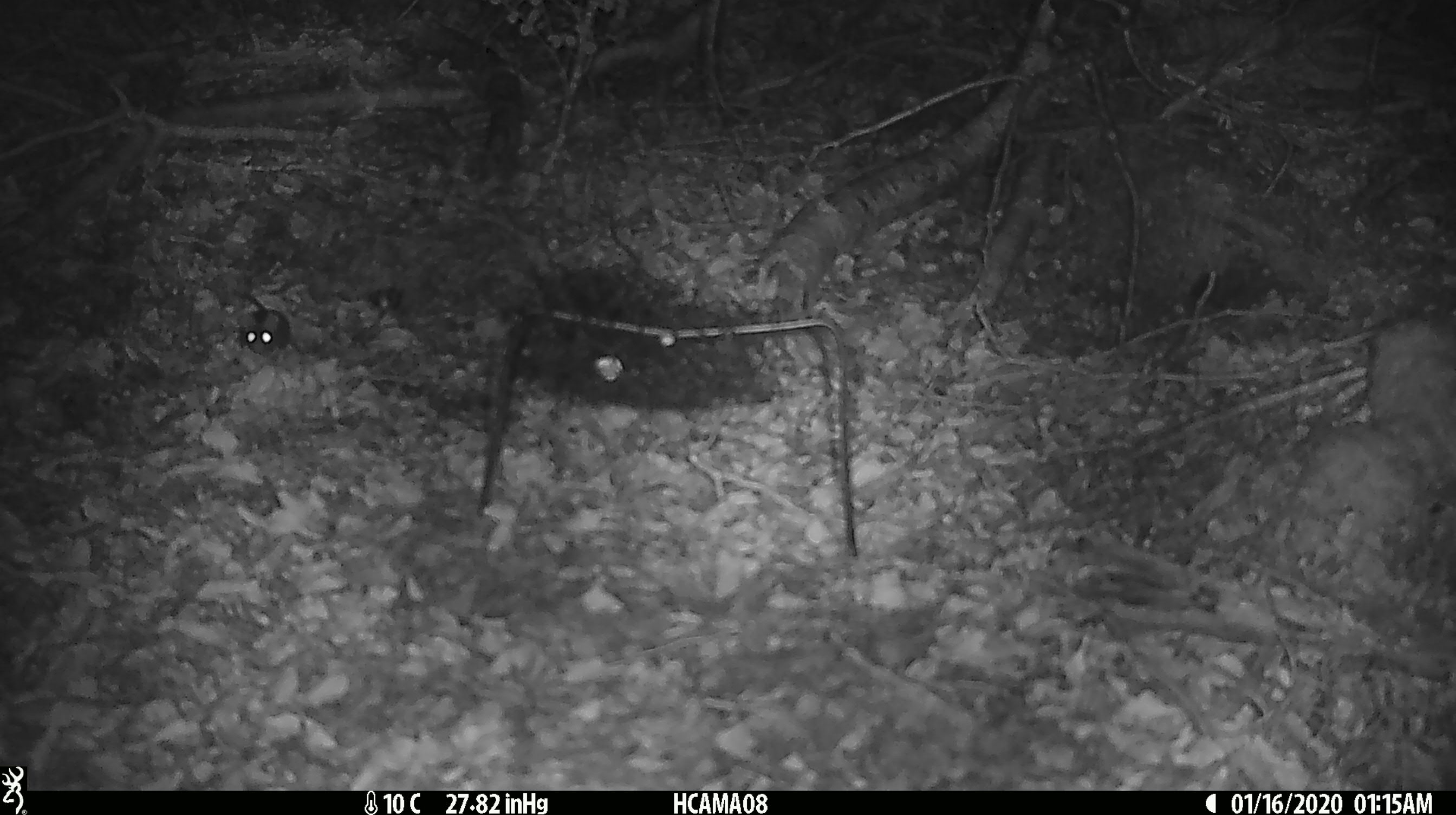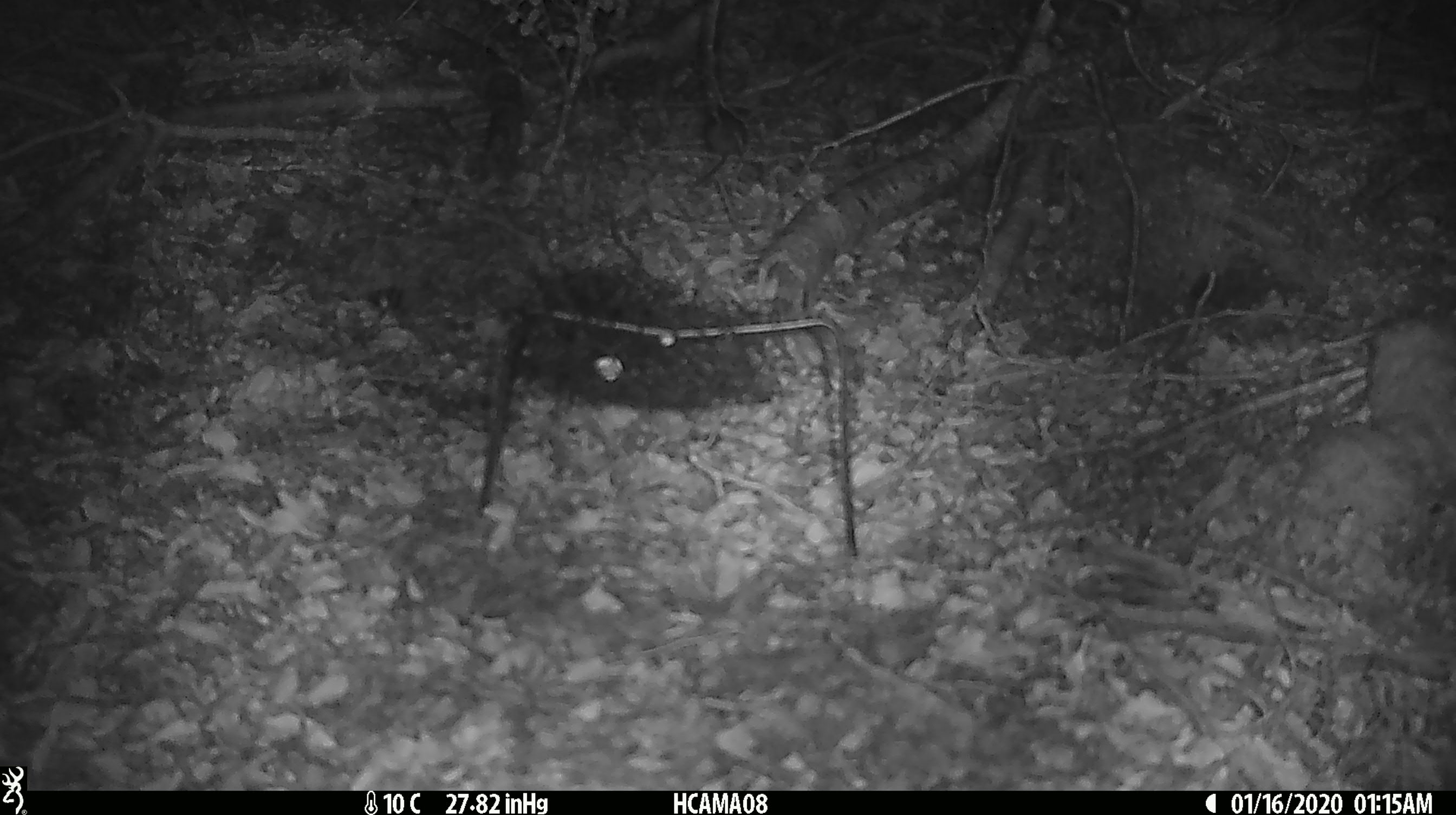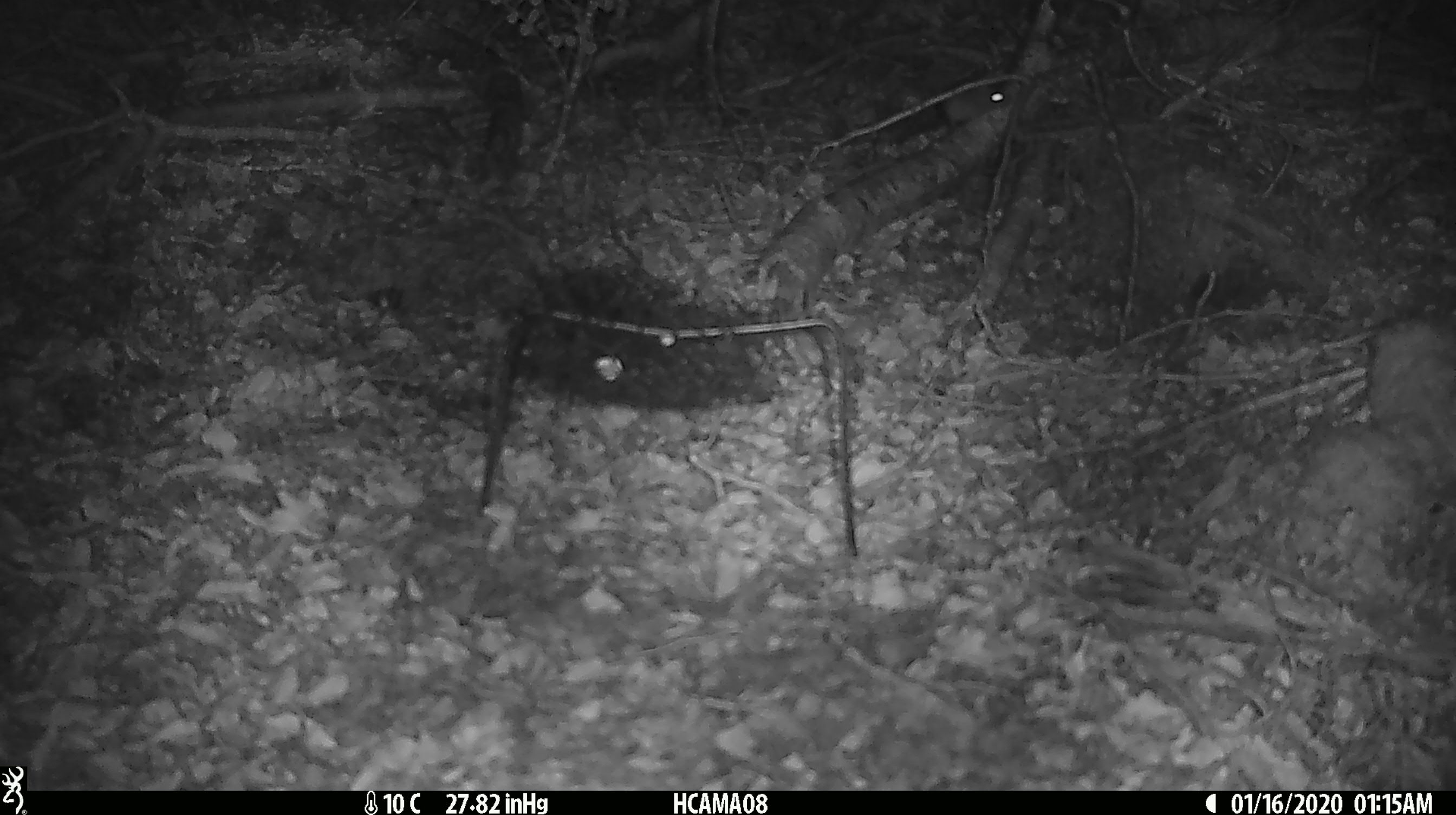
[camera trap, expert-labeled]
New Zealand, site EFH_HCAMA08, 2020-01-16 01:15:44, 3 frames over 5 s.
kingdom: Animalia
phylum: Chordata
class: Mammalia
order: Rodentia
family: Muridae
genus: Mus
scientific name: Mus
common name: mouse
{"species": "mouse (Mus)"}